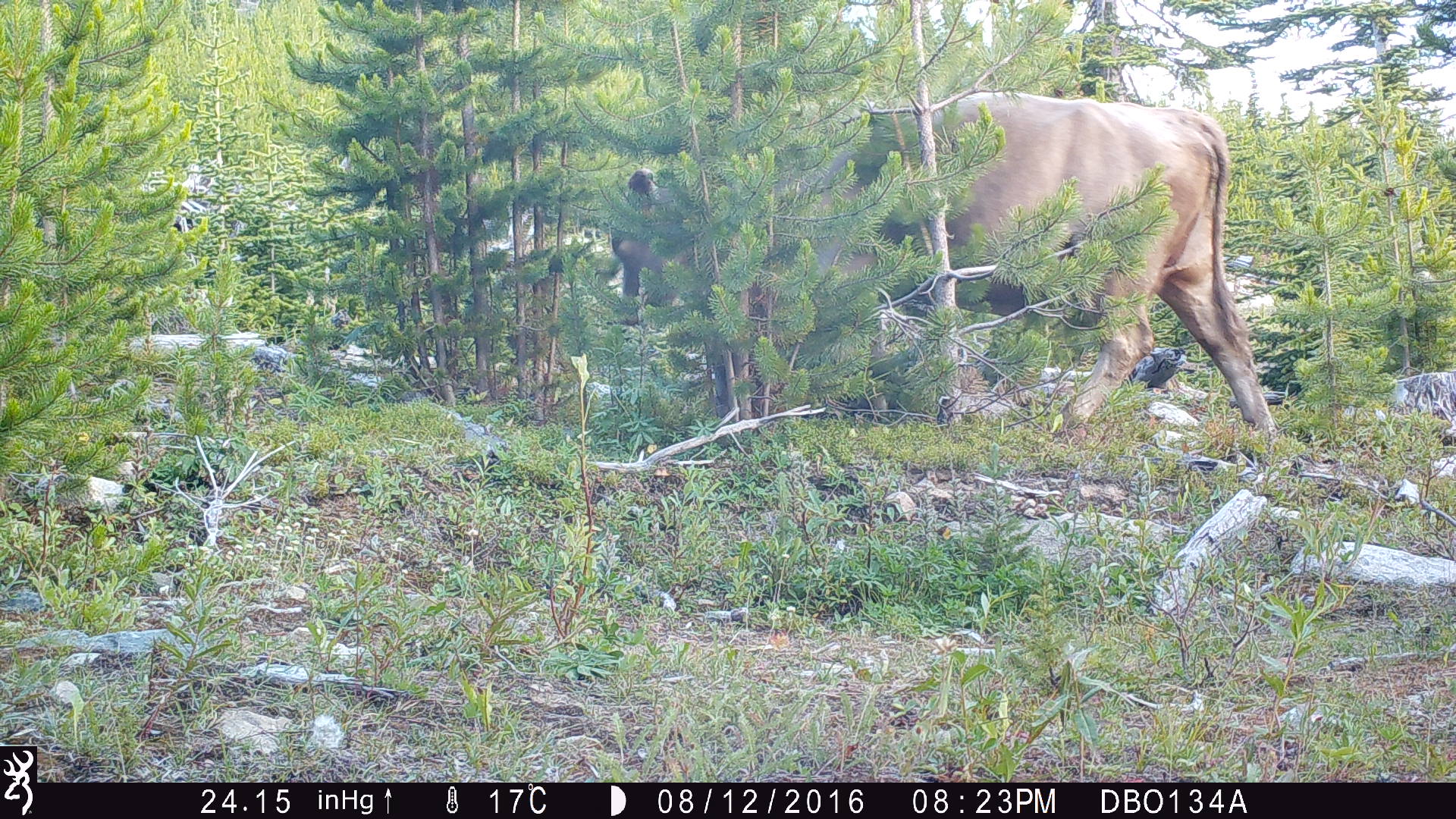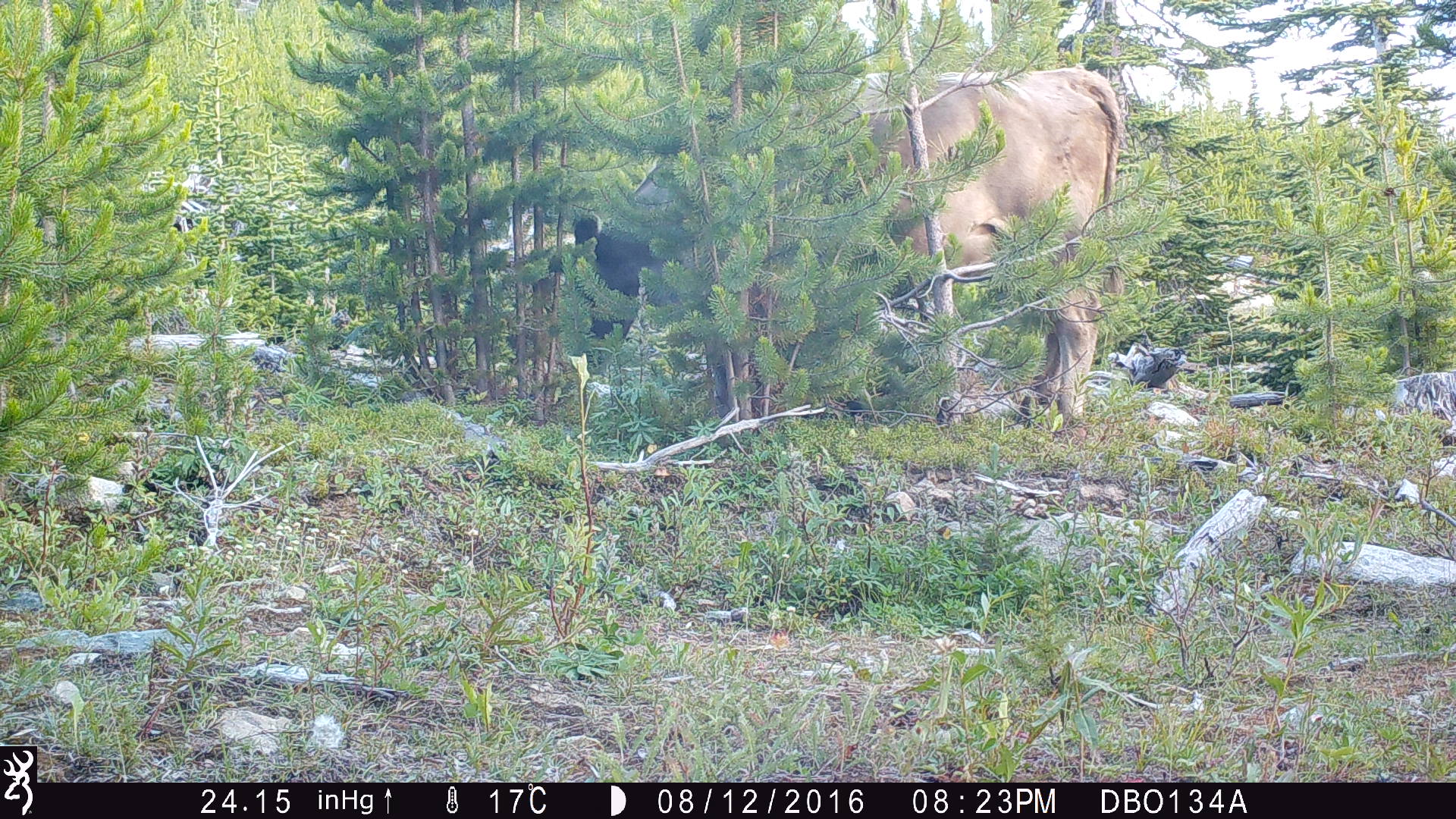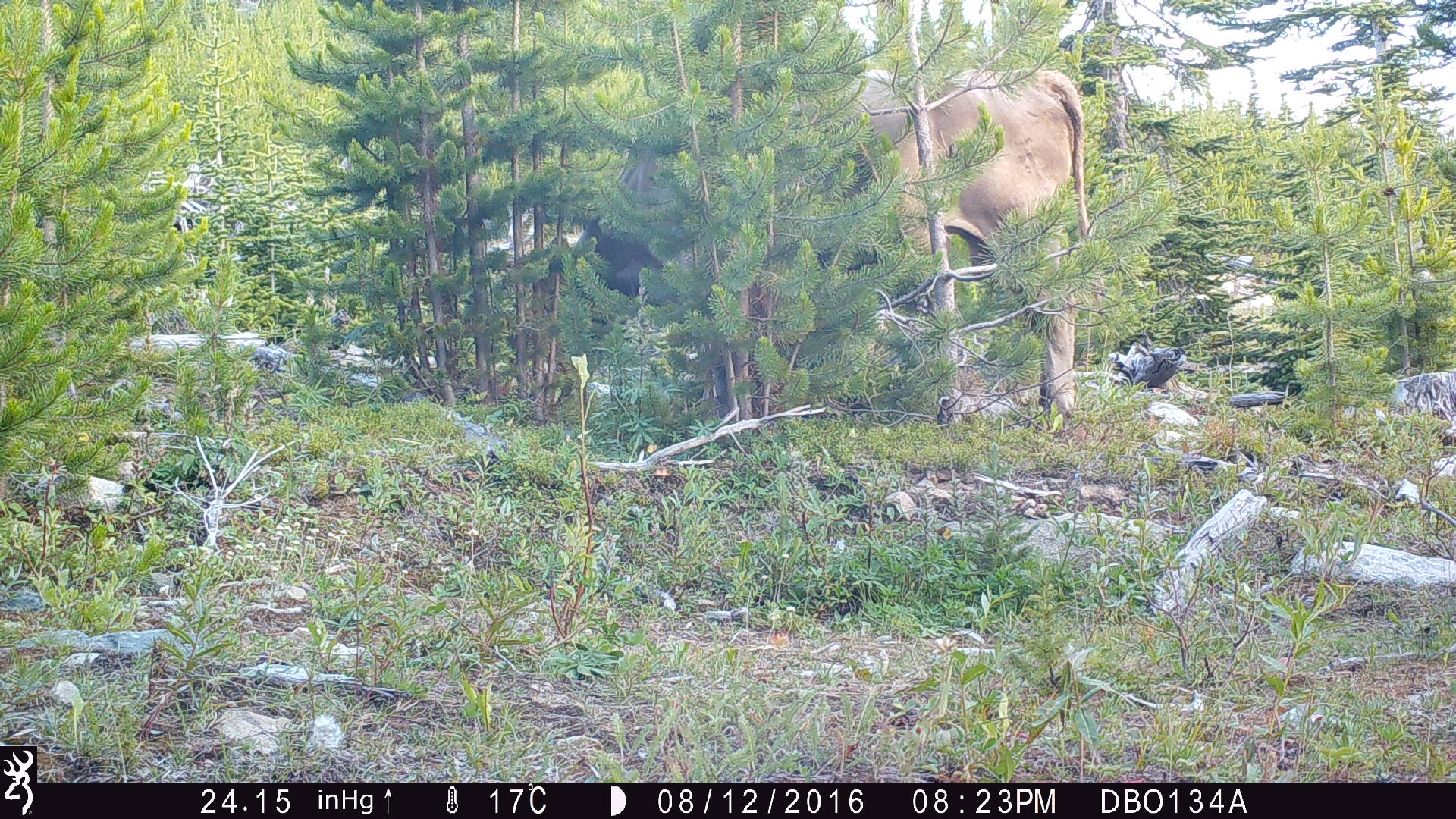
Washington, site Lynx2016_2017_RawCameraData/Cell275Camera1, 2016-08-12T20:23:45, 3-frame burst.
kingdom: Animalia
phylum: Chordata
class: Mammalia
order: Artiodactyla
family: Bovidae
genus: Bos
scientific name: Bos taurus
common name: domestic cattle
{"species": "domestic cattle (Bos taurus)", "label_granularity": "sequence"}